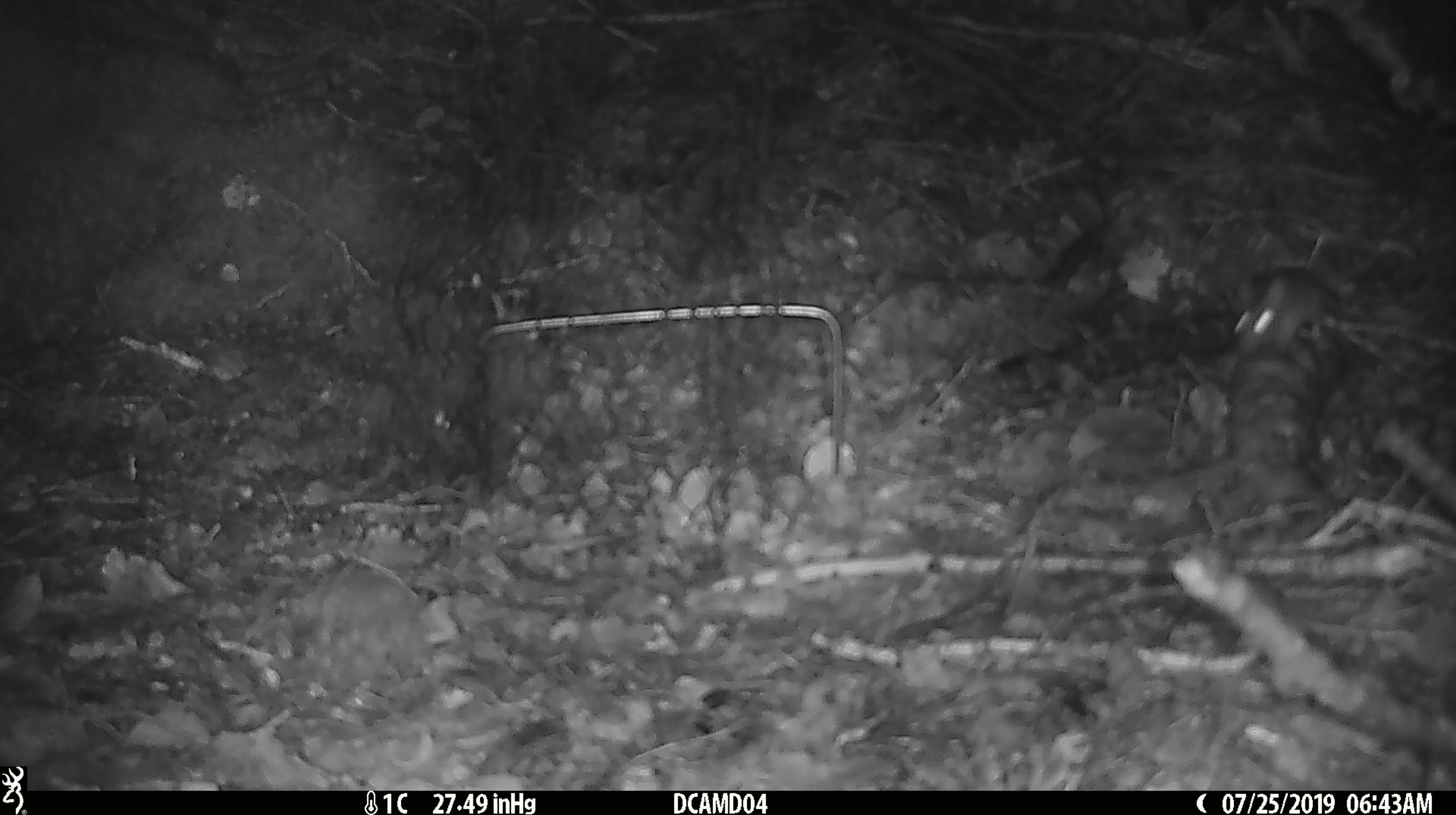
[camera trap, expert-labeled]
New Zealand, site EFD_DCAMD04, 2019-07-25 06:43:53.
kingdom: Animalia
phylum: Chordata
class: Mammalia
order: Rodentia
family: Muridae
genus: Mus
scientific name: Mus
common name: mouse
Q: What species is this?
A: Mouse (Mus).